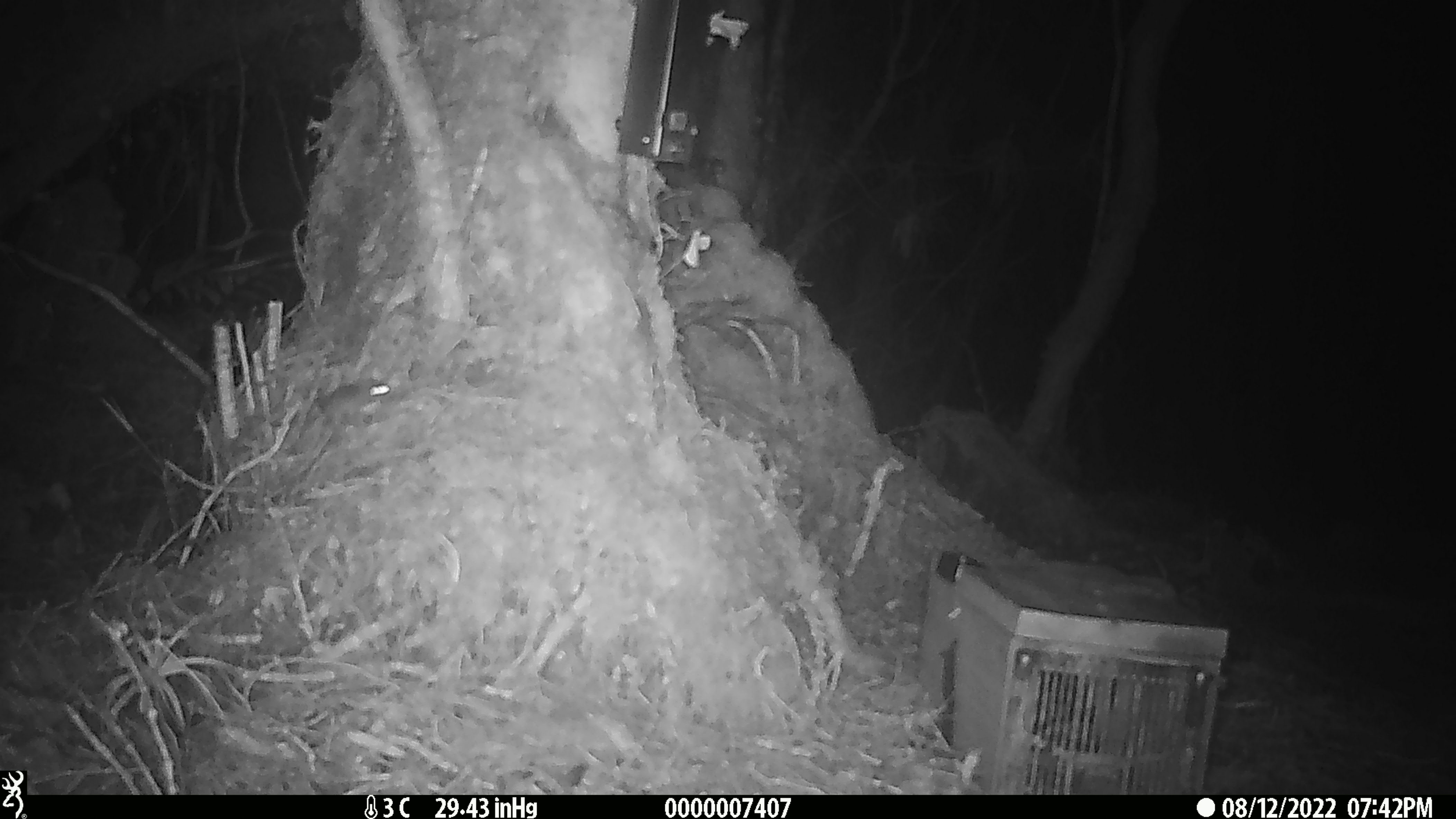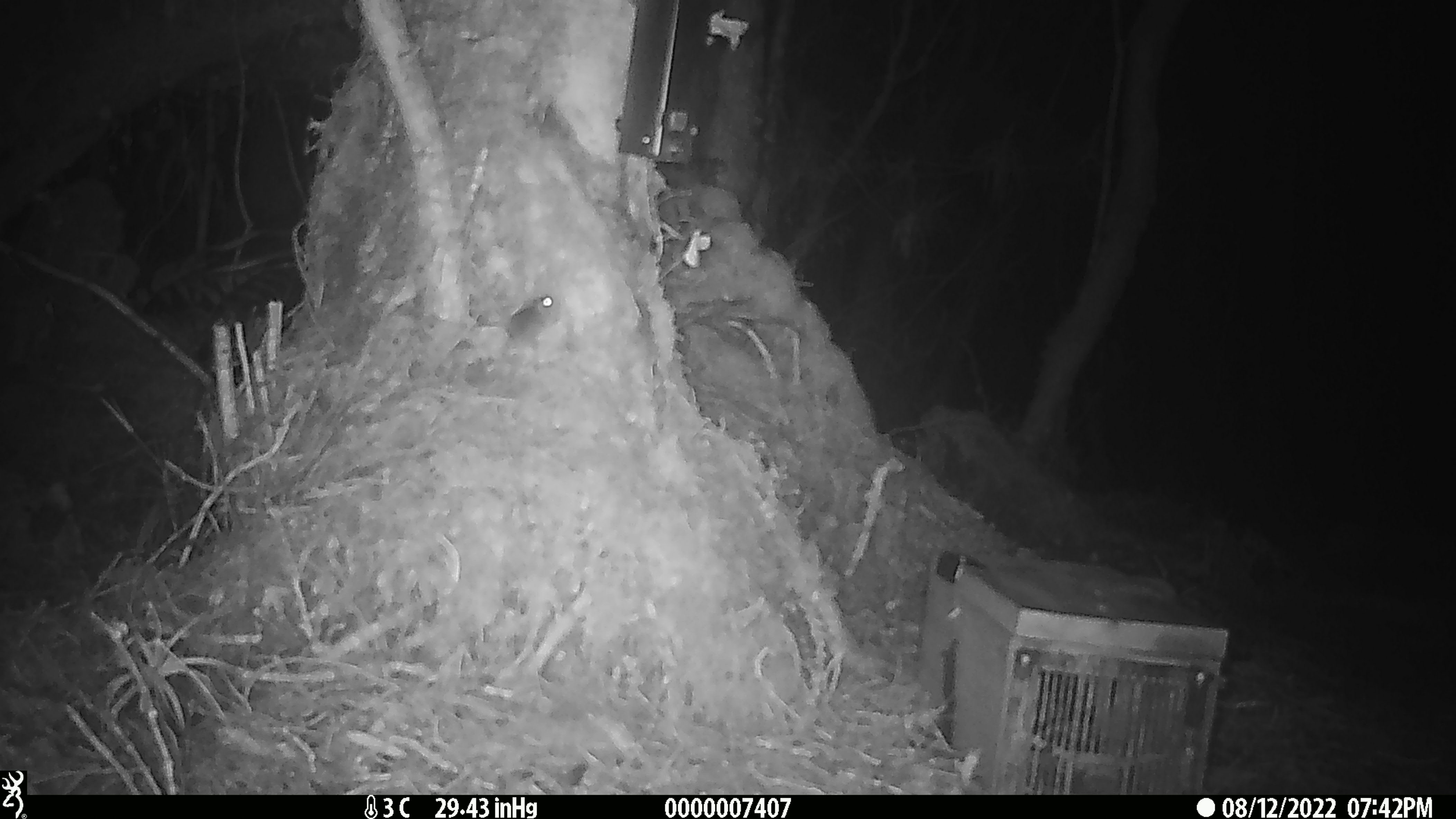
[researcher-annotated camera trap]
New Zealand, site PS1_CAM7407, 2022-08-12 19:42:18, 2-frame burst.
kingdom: Animalia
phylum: Chordata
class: Mammalia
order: Rodentia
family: Muridae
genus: Mus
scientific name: Mus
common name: mouse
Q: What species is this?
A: Mouse (Mus).